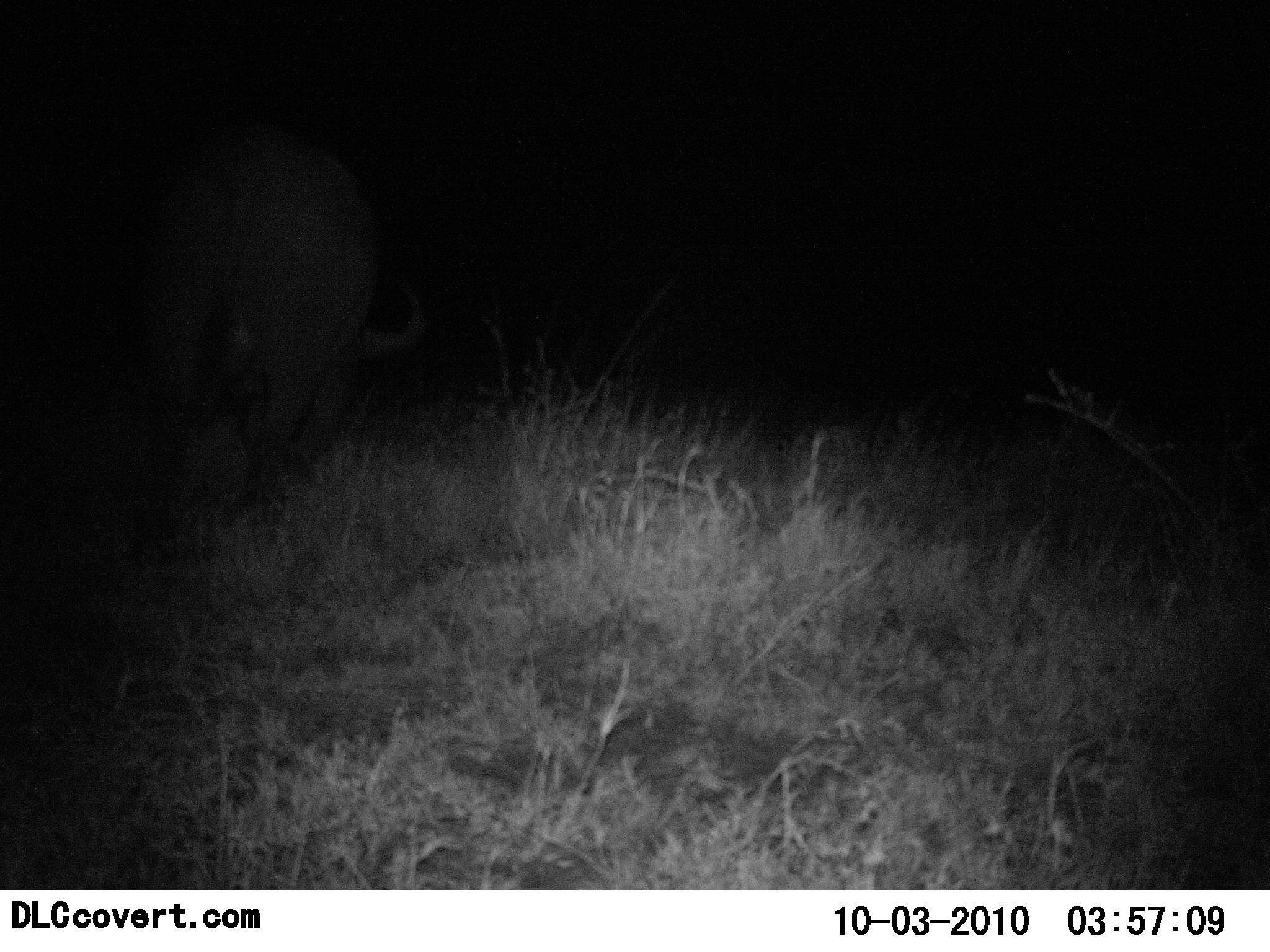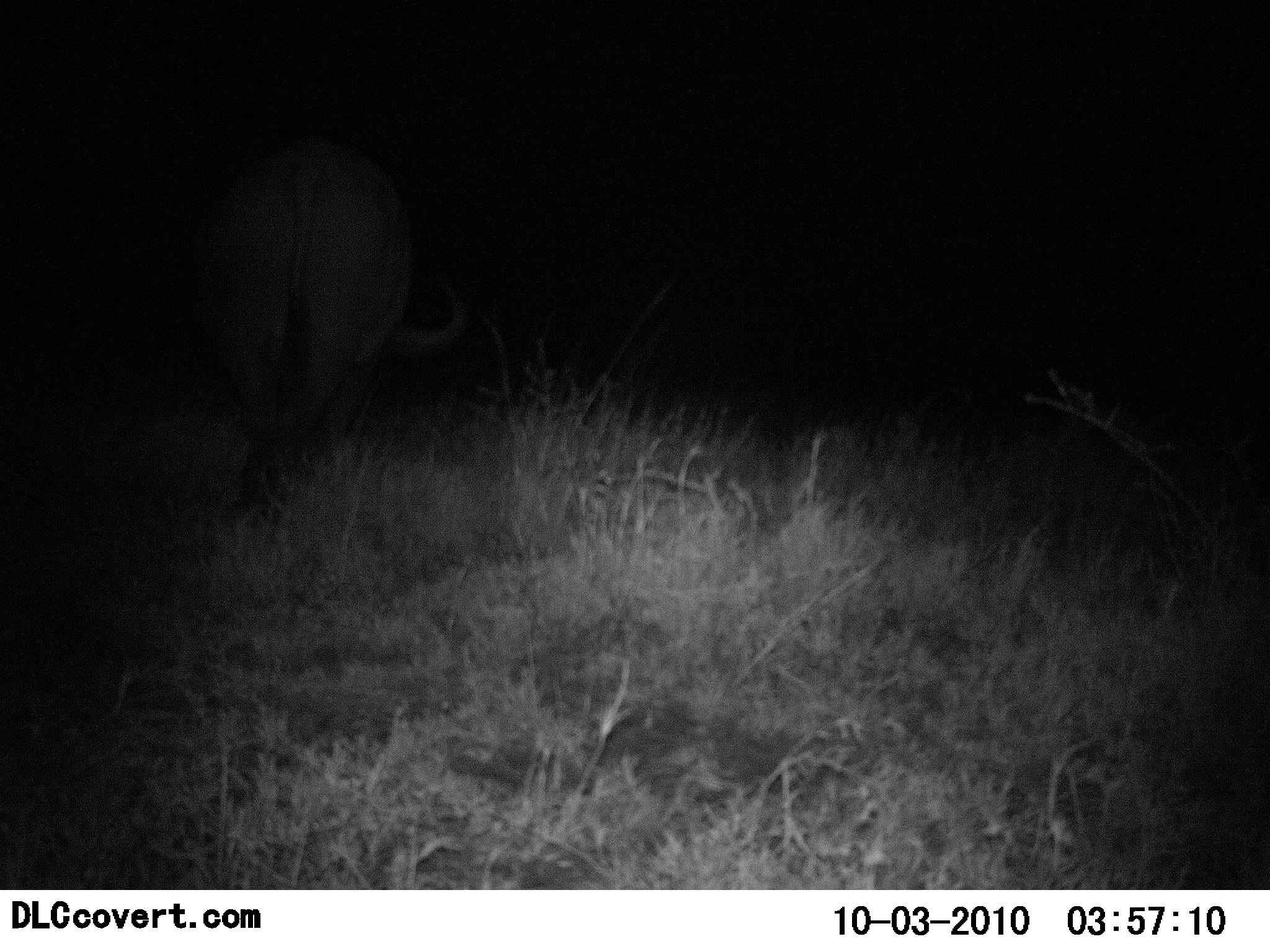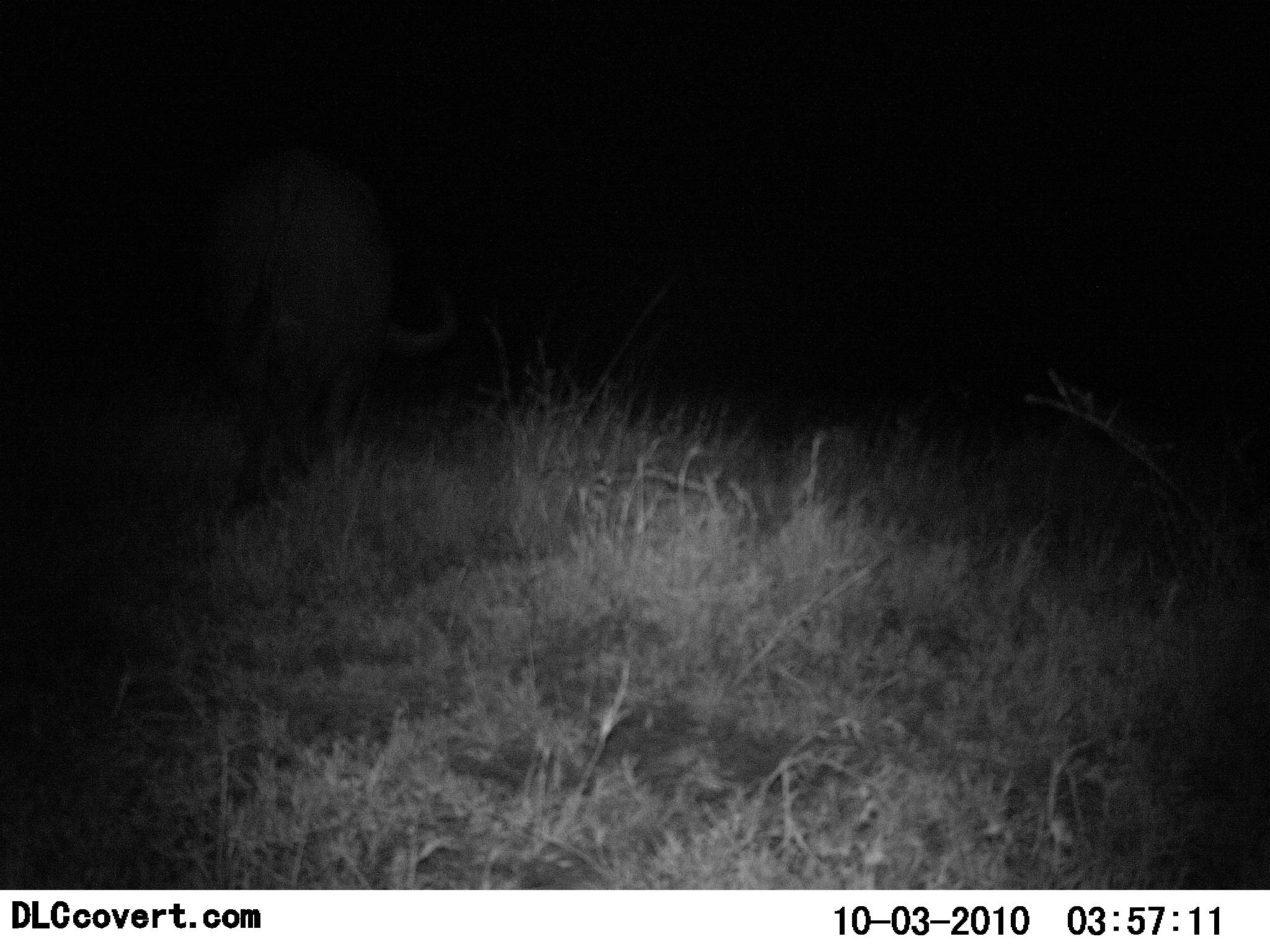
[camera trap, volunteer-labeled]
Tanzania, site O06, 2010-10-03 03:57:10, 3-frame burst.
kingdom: Animalia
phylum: Chordata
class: Mammalia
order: Artiodactyla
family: Bovidae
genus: Syncerus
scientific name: Syncerus caffer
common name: cape buffalo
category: buffalo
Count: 1.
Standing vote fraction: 17%.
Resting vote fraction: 0%.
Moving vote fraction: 75%.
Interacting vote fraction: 0%.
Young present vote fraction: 0%.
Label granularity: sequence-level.